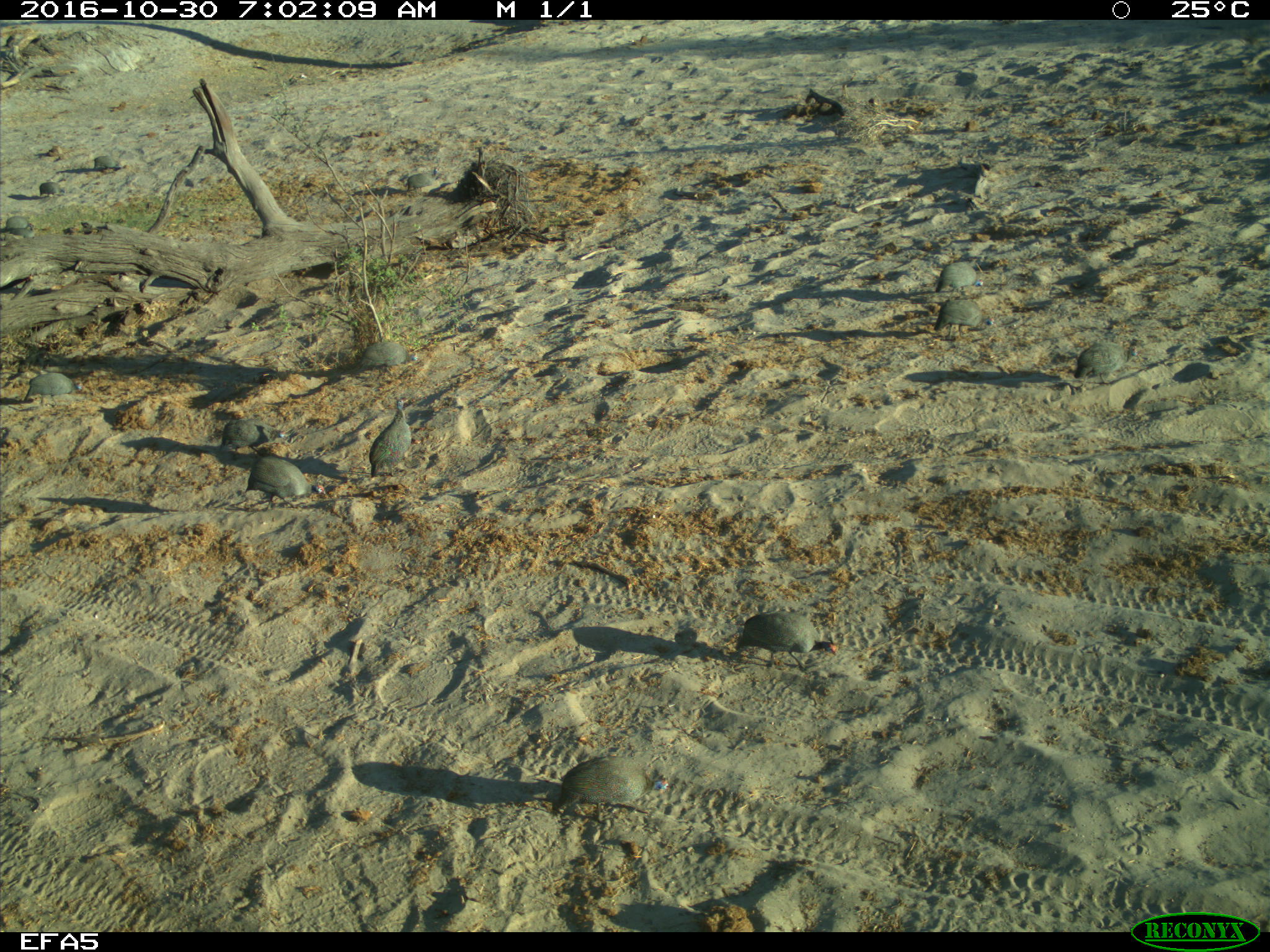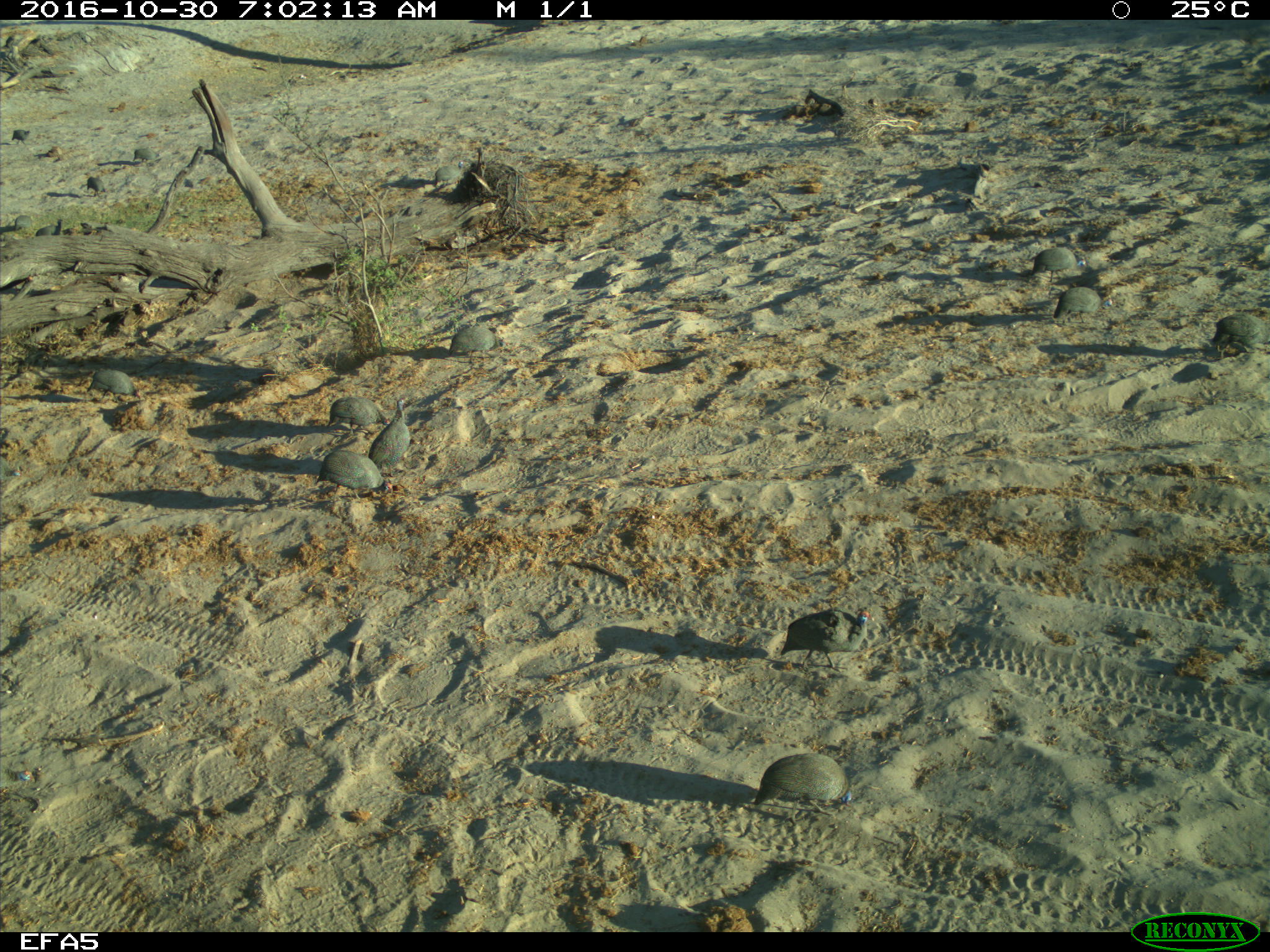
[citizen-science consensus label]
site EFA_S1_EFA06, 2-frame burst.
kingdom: Animalia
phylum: Chordata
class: Aves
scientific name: Aves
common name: bird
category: birdother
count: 11-50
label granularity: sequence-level